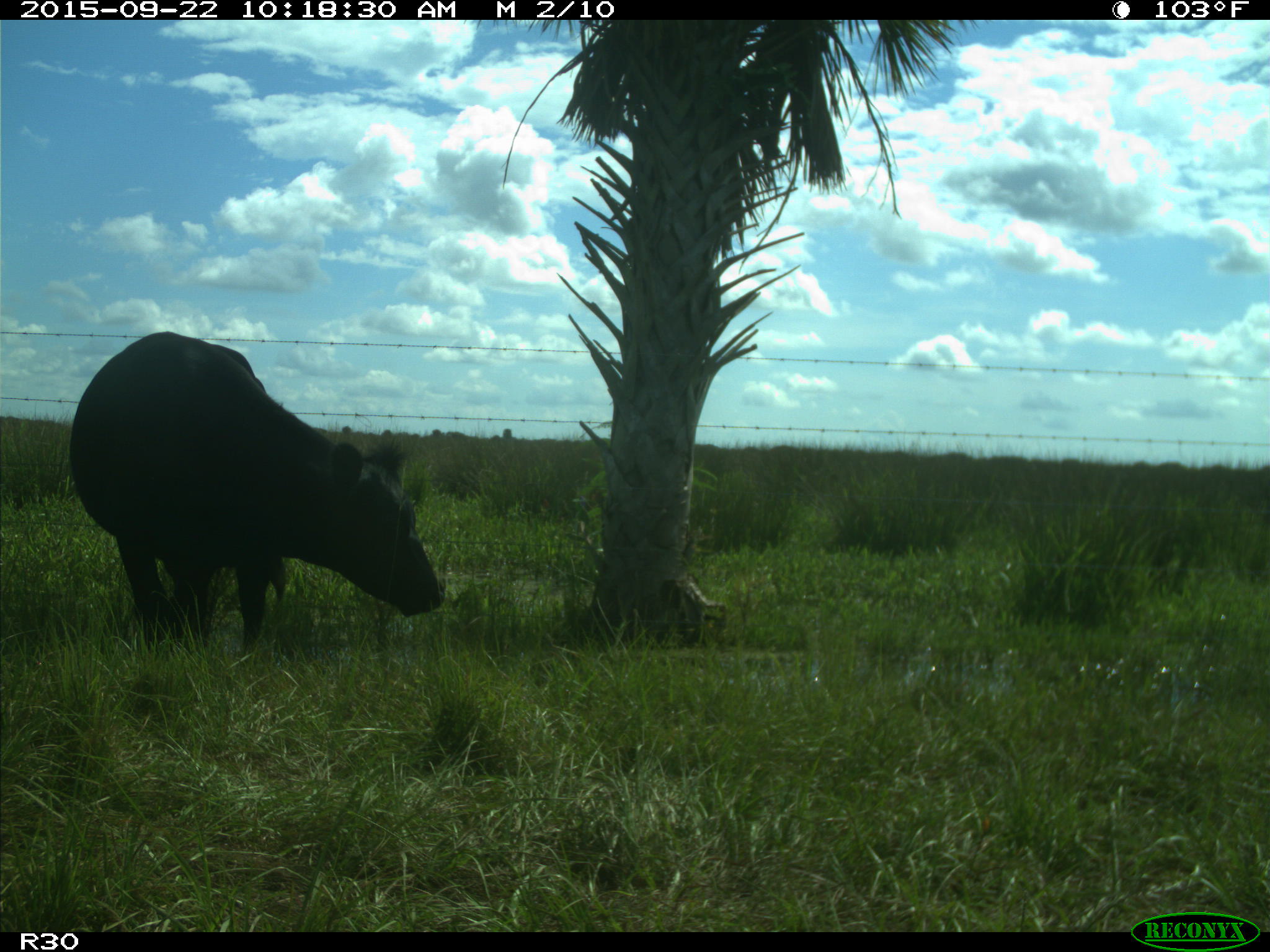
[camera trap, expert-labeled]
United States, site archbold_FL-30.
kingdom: Animalia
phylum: Chordata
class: Mammalia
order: Artiodactyla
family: Bovidae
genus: Bos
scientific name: Bos taurus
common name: domestic cow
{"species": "Bos taurus (domestic cow)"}